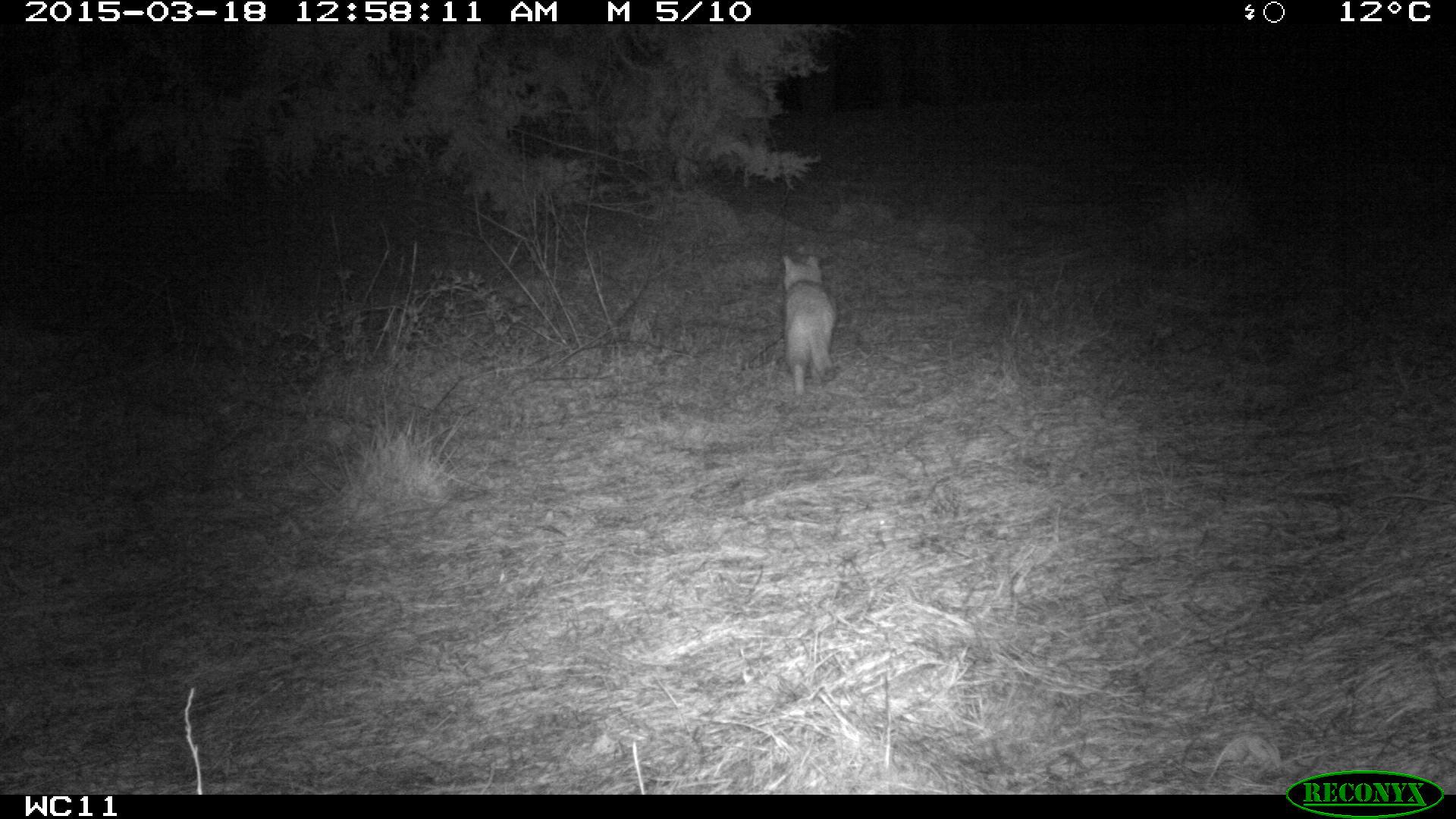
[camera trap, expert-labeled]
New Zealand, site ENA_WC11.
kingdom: Animalia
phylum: Chordata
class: Mammalia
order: Carnivora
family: Felidae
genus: Felis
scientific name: Felis catus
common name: domestic cat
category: cat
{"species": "cat (domestic cat) (Felis catus)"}